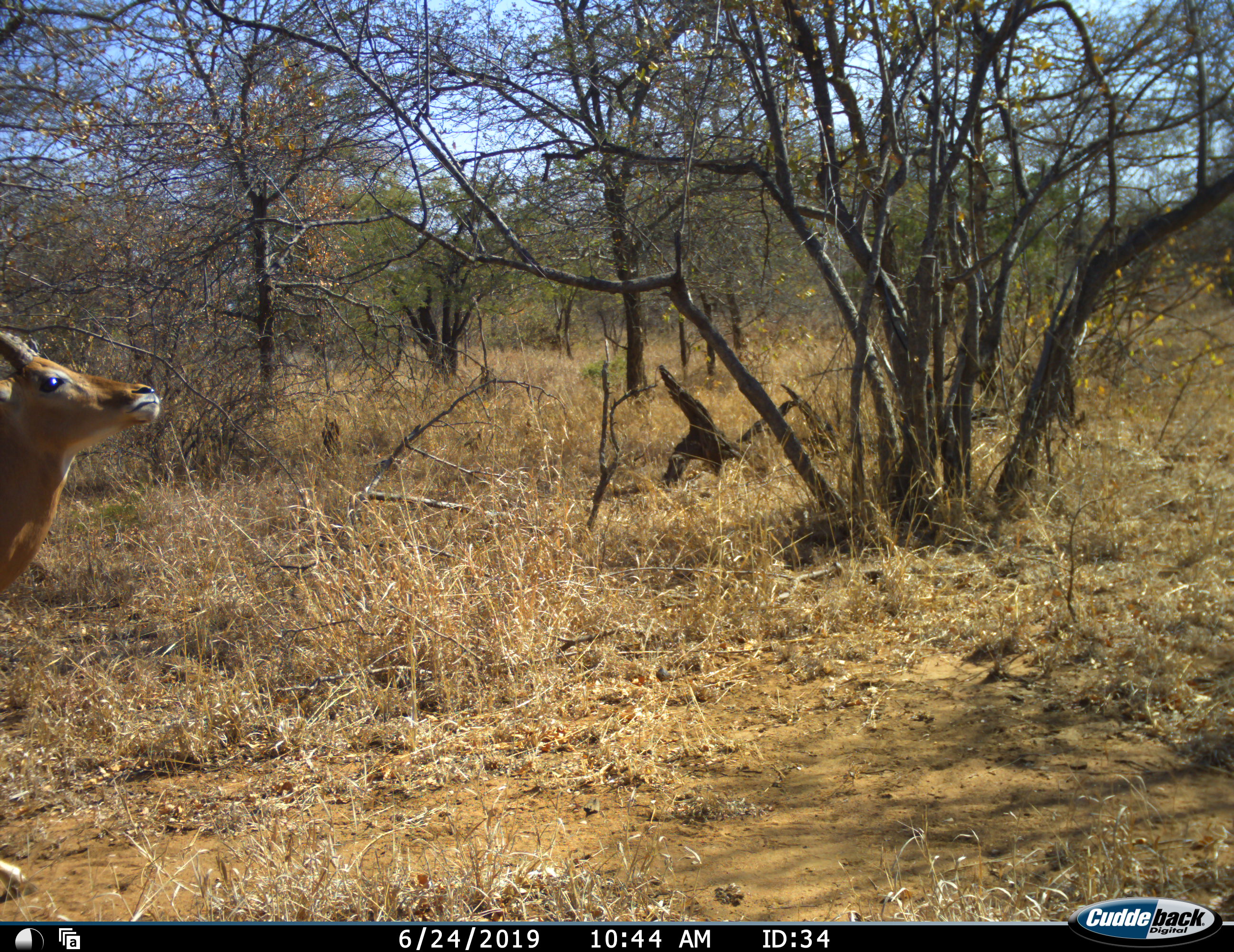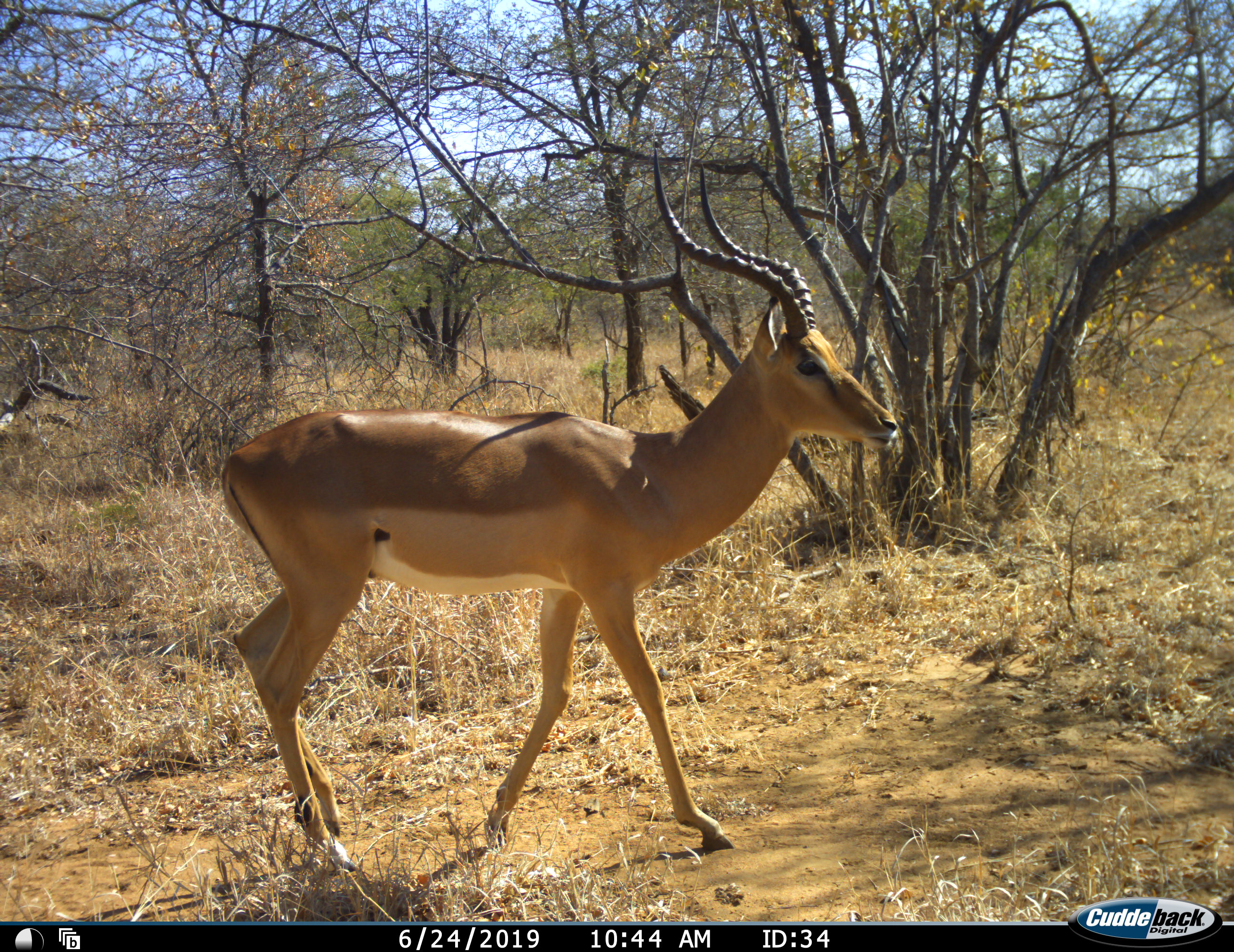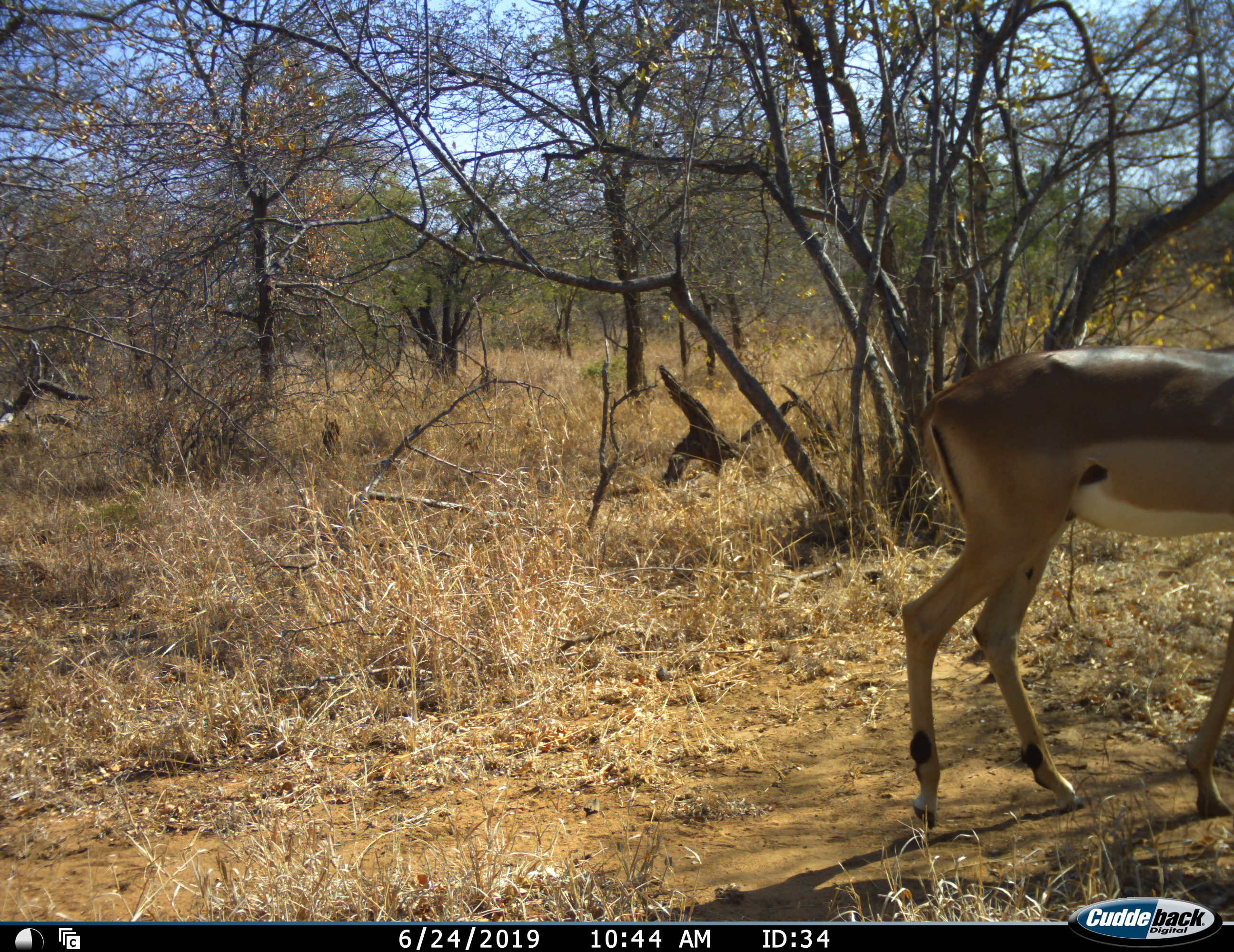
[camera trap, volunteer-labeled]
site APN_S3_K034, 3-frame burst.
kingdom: Animalia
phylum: Chordata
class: Mammalia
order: Artiodactyla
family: Bovidae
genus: Aepyceros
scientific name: Aepyceros melampus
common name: impala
Impala (Aepyceros melampus), count 1. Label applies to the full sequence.